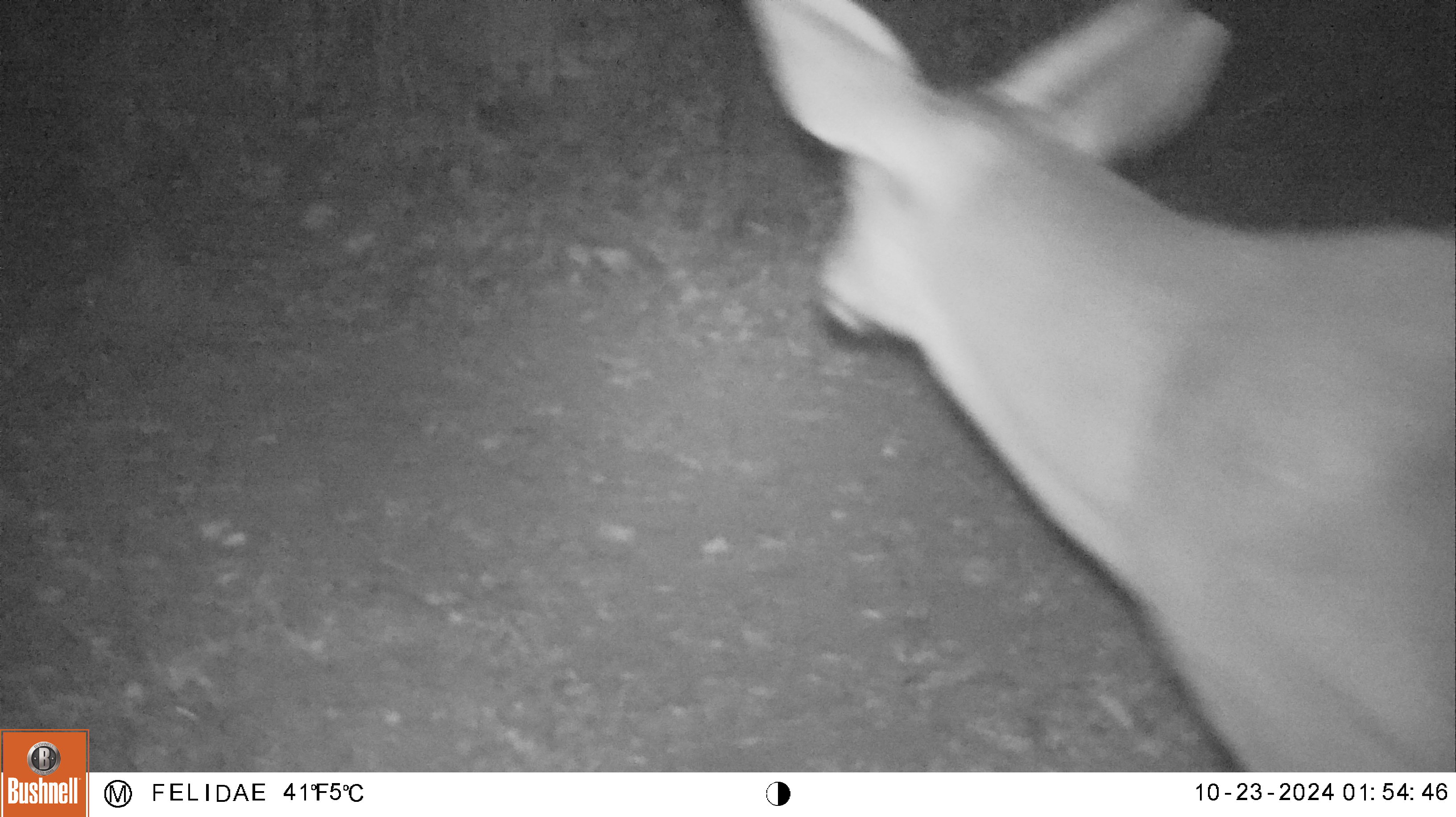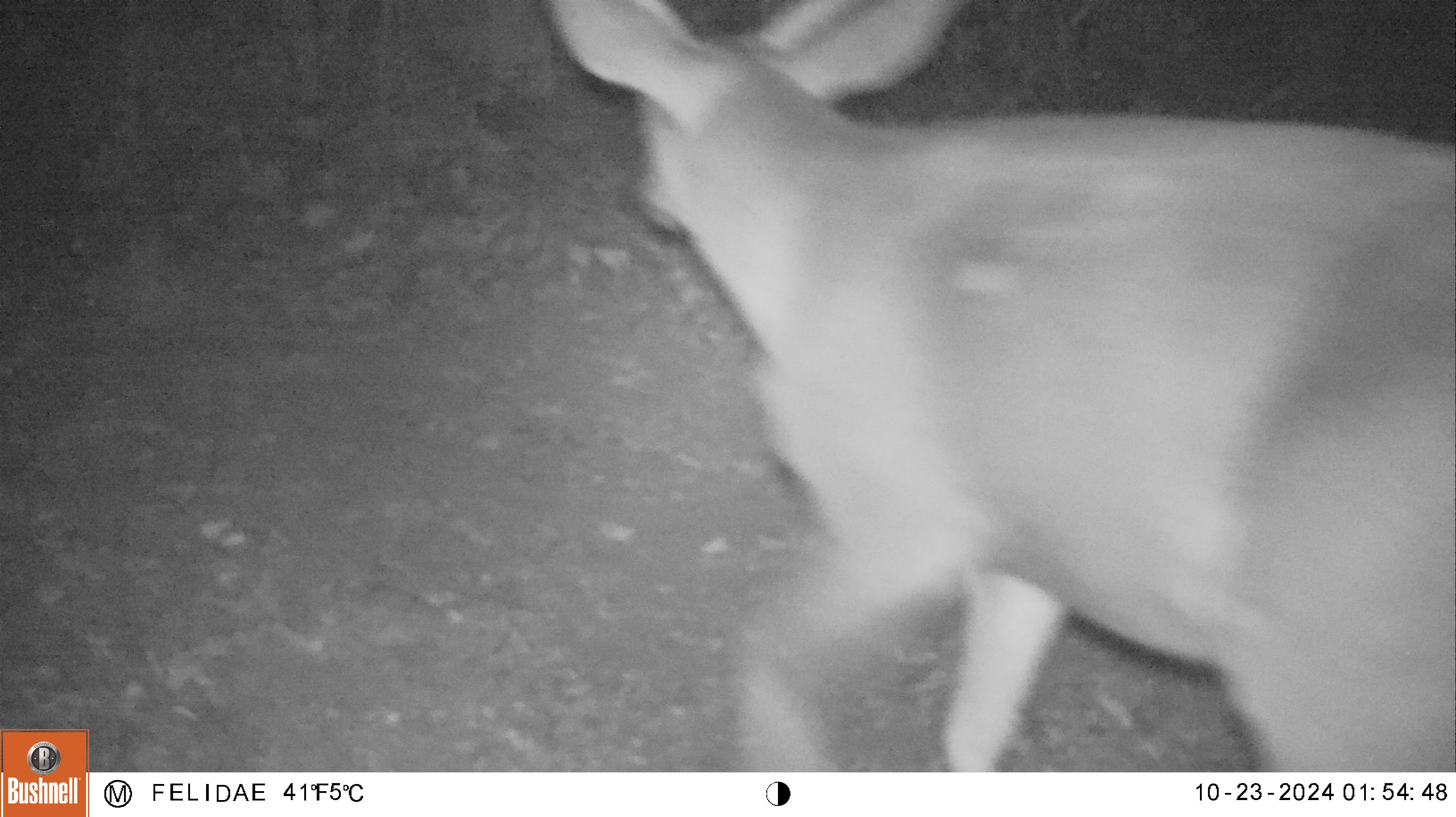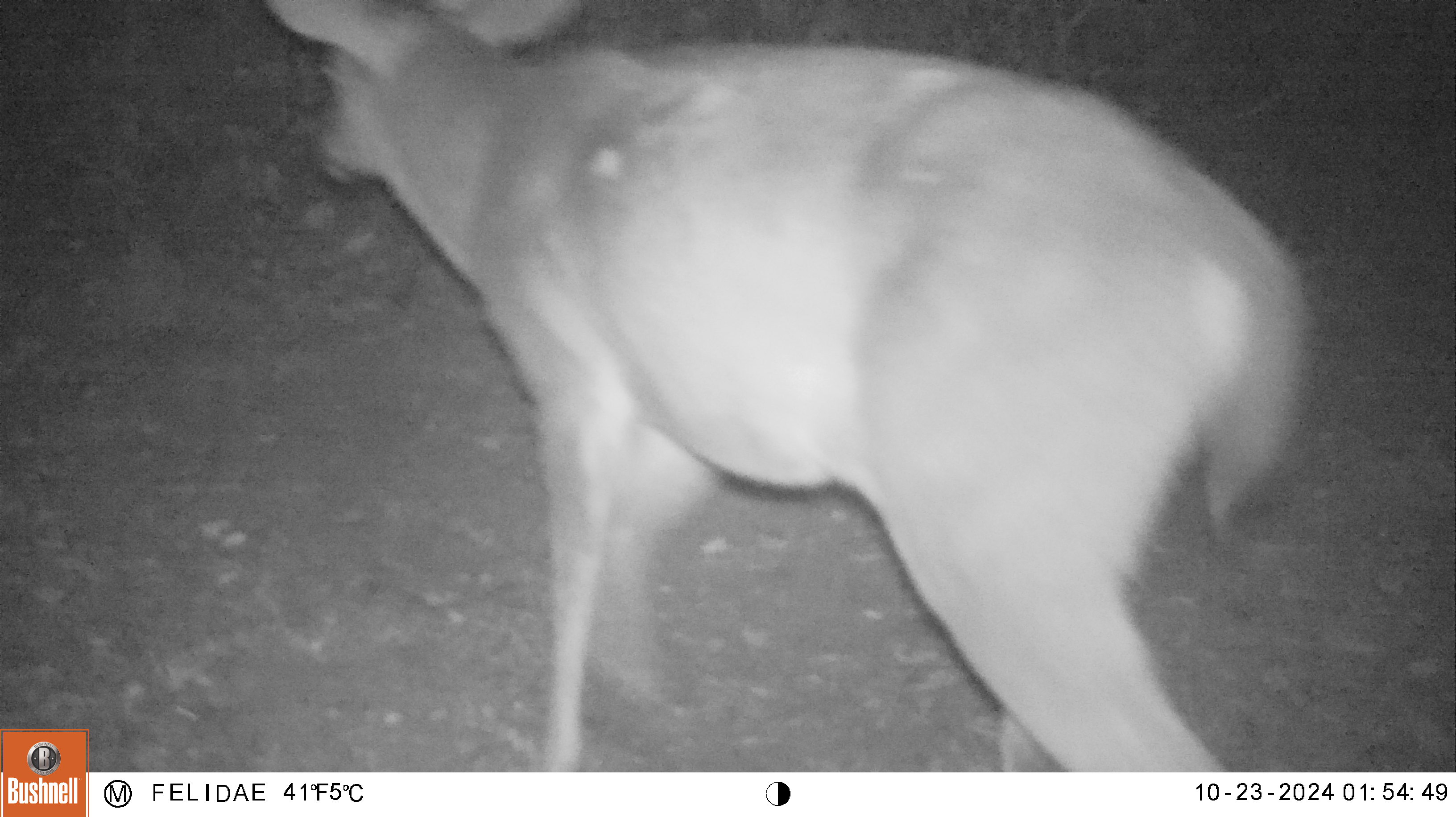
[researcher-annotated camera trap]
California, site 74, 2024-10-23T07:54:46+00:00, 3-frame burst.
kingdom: Animalia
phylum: Chordata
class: Mammalia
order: Artiodactyla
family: Cervidae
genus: Odocoileus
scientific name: Odocoileus hemionus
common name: mule deer